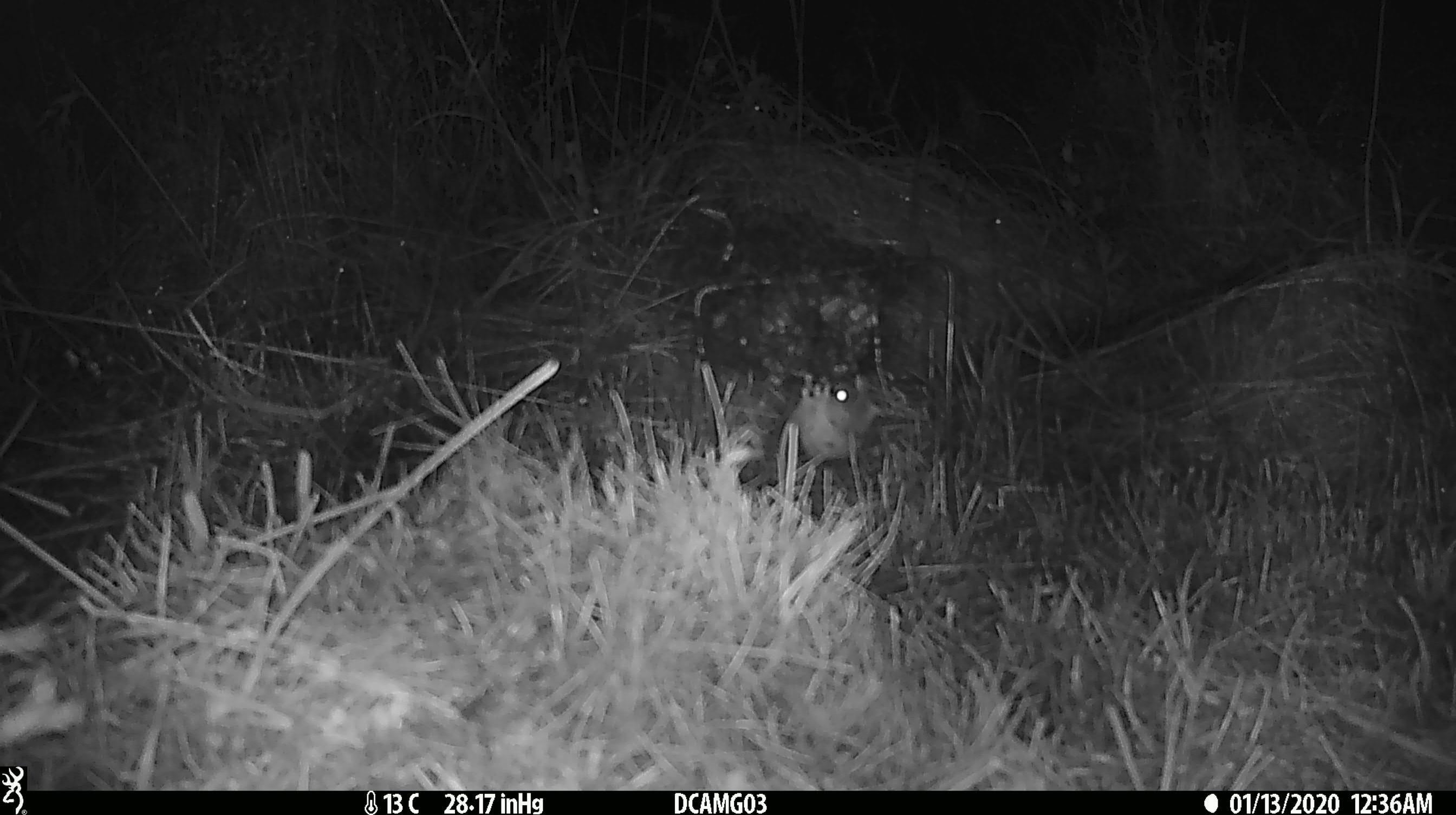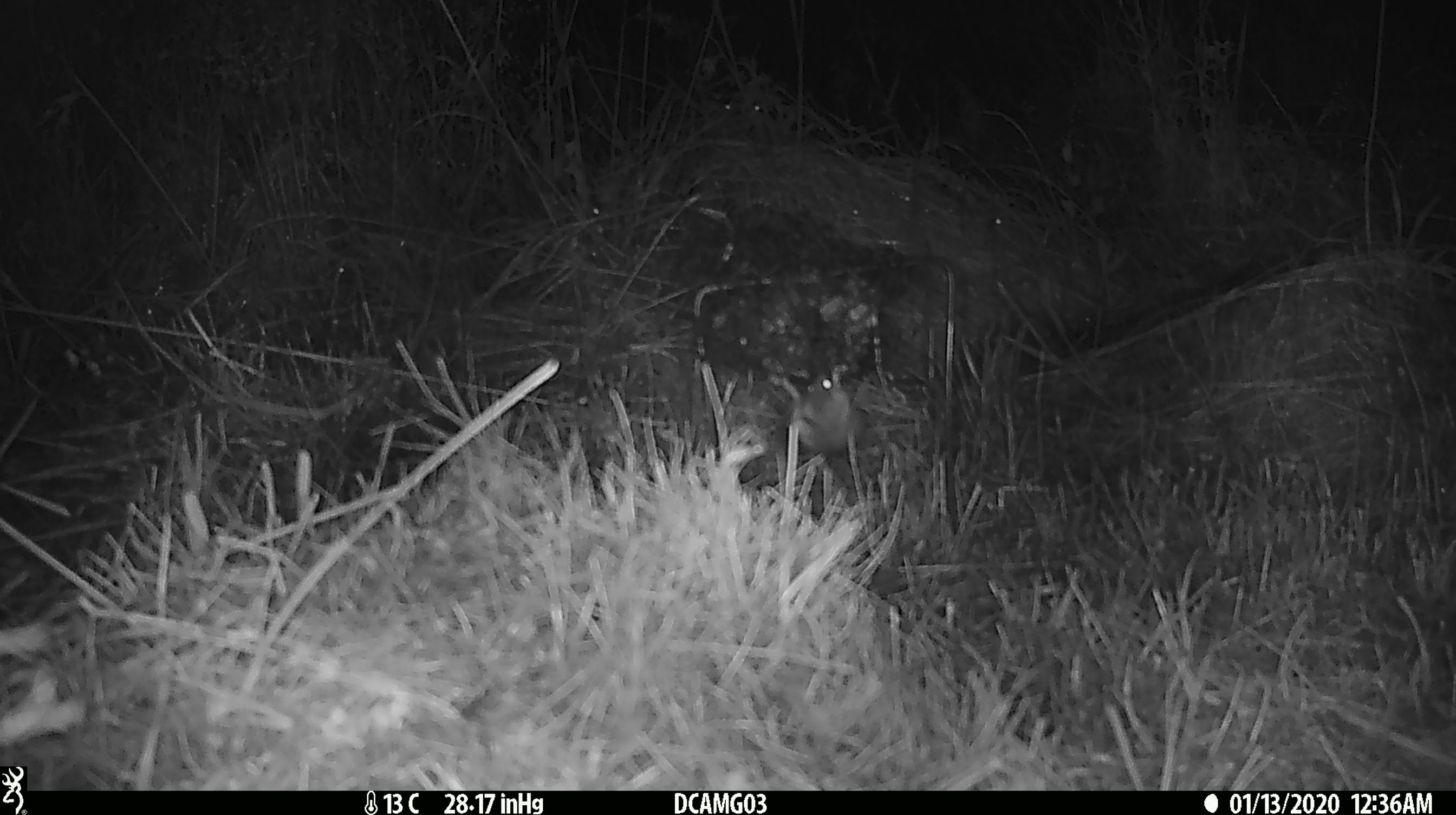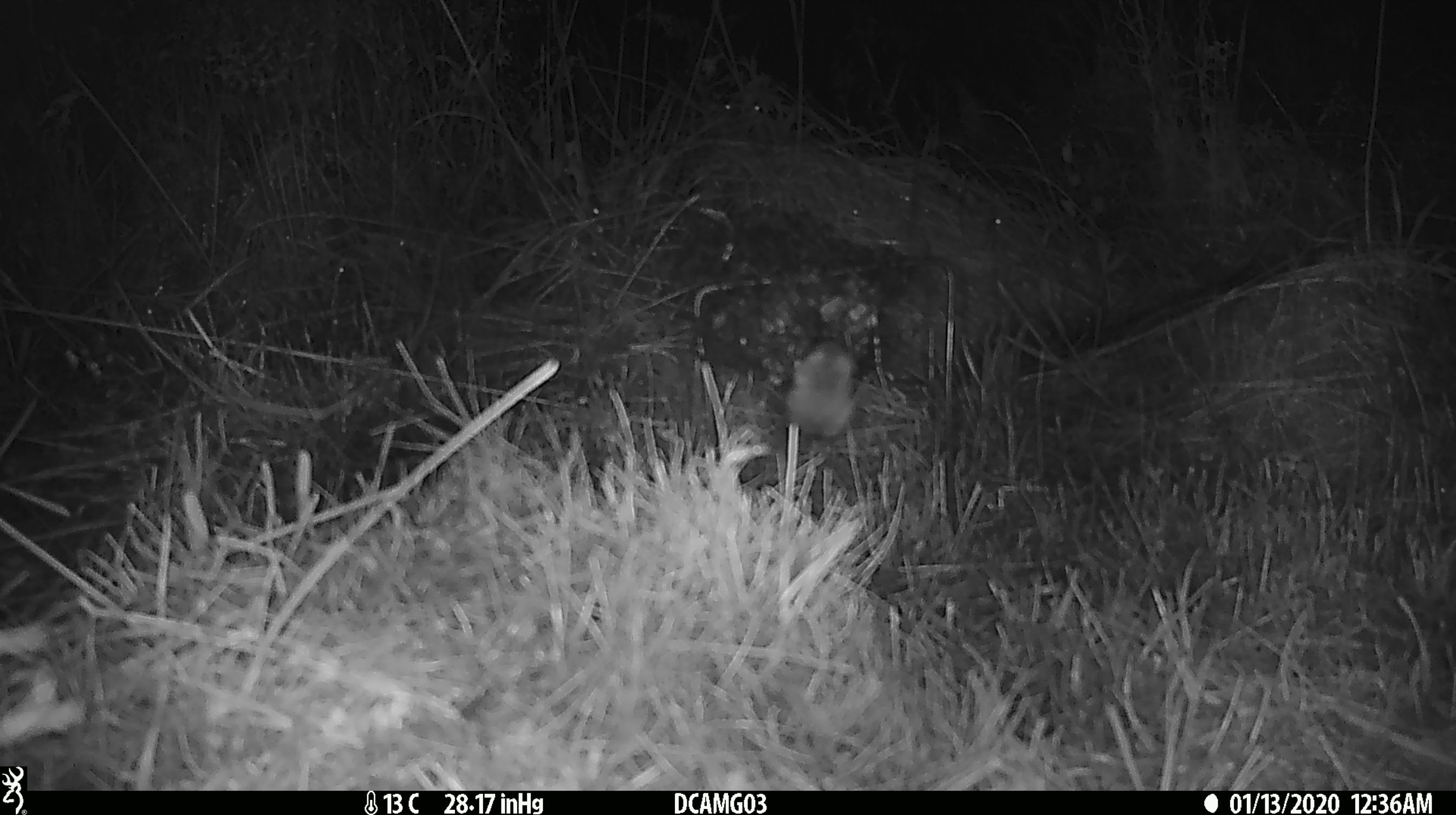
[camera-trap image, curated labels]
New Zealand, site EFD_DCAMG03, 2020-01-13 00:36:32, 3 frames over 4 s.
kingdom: Animalia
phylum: Chordata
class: Mammalia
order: Rodentia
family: Muridae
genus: Mus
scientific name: Mus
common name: mouse